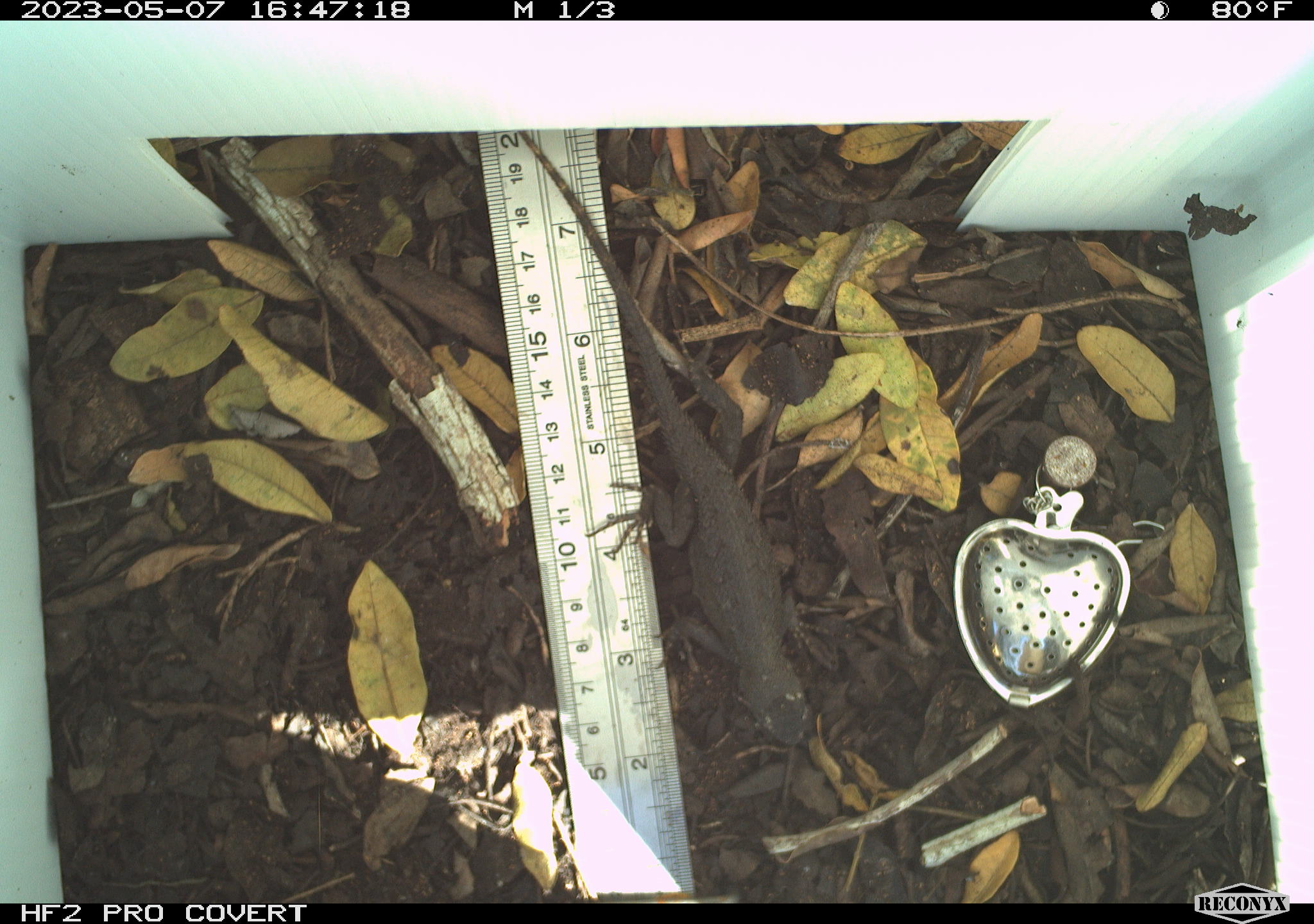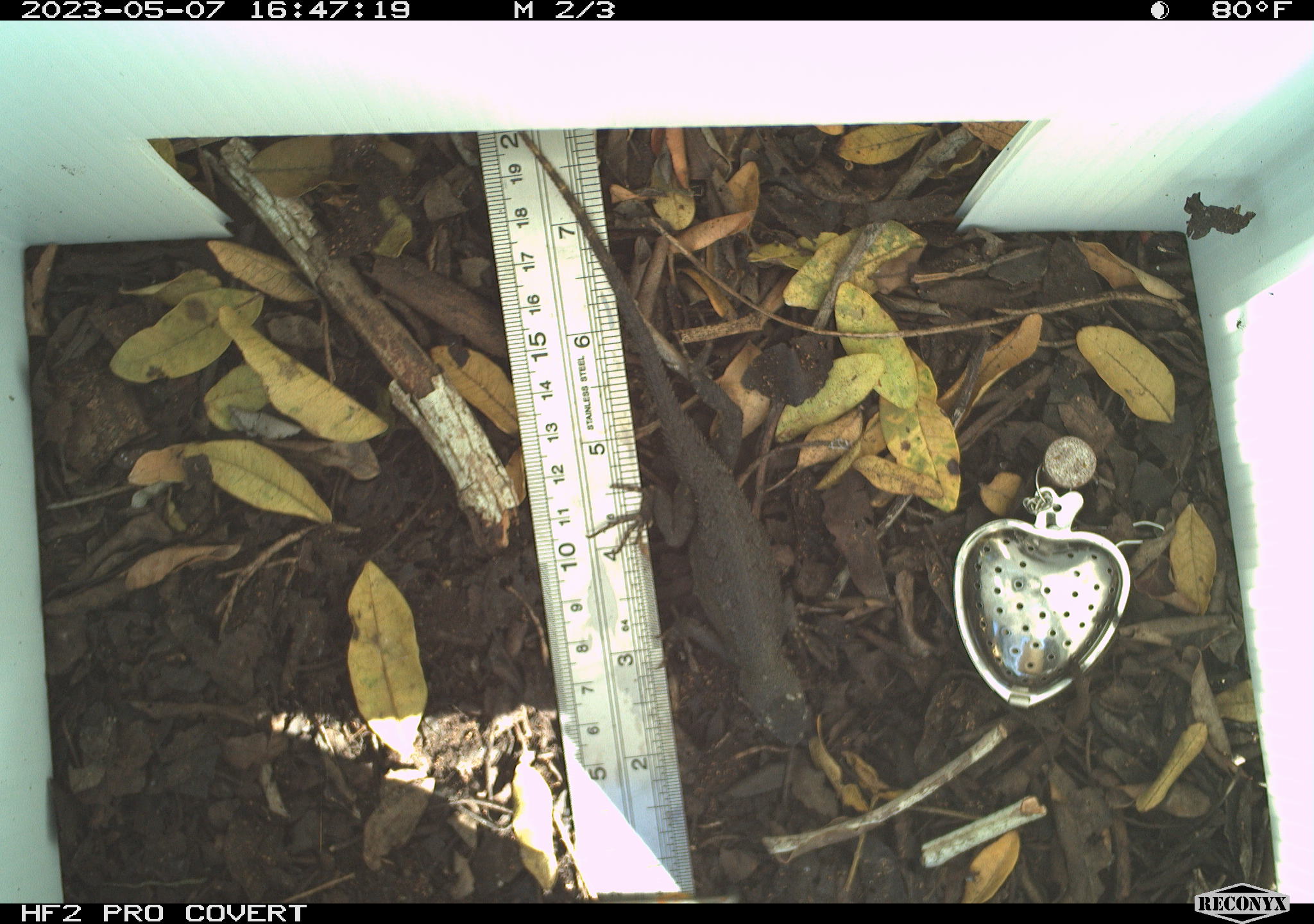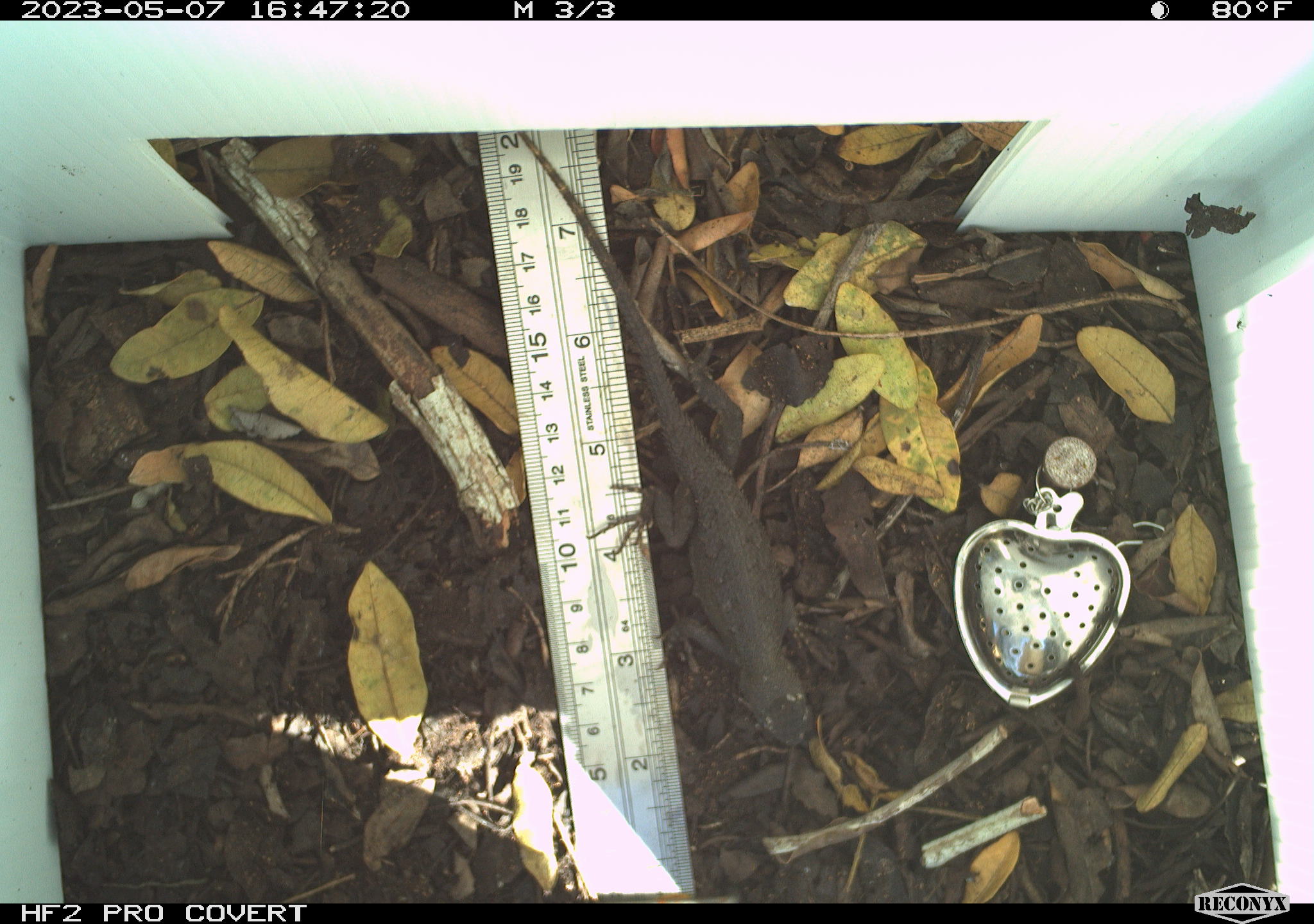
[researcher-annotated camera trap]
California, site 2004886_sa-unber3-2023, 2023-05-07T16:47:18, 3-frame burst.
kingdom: Animalia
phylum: Chordata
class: Reptilia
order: Squamata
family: Phrynosomatidae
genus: Sceloporus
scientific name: Sceloporus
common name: spiny lizards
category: sceloporus species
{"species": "sceloporus species (spiny lizards) (Sceloporus)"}